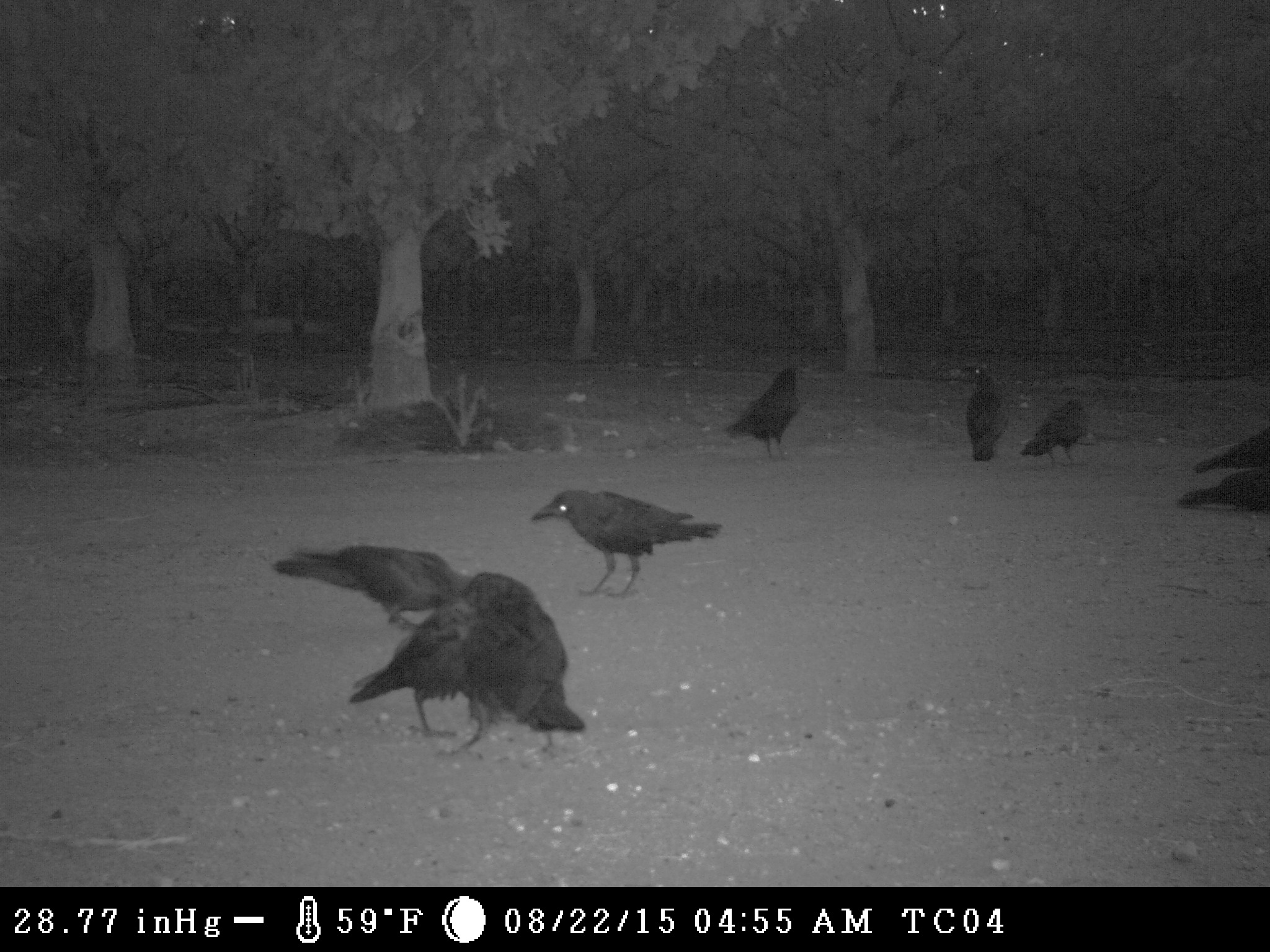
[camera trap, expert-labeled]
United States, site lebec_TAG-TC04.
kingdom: Animalia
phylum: Chordata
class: Aves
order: Passeriformes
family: Corvidae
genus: Corvus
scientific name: Corvus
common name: crows and ravens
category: unidentified corvus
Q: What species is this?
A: Unidentified corvus (crows and ravens) (Corvus).